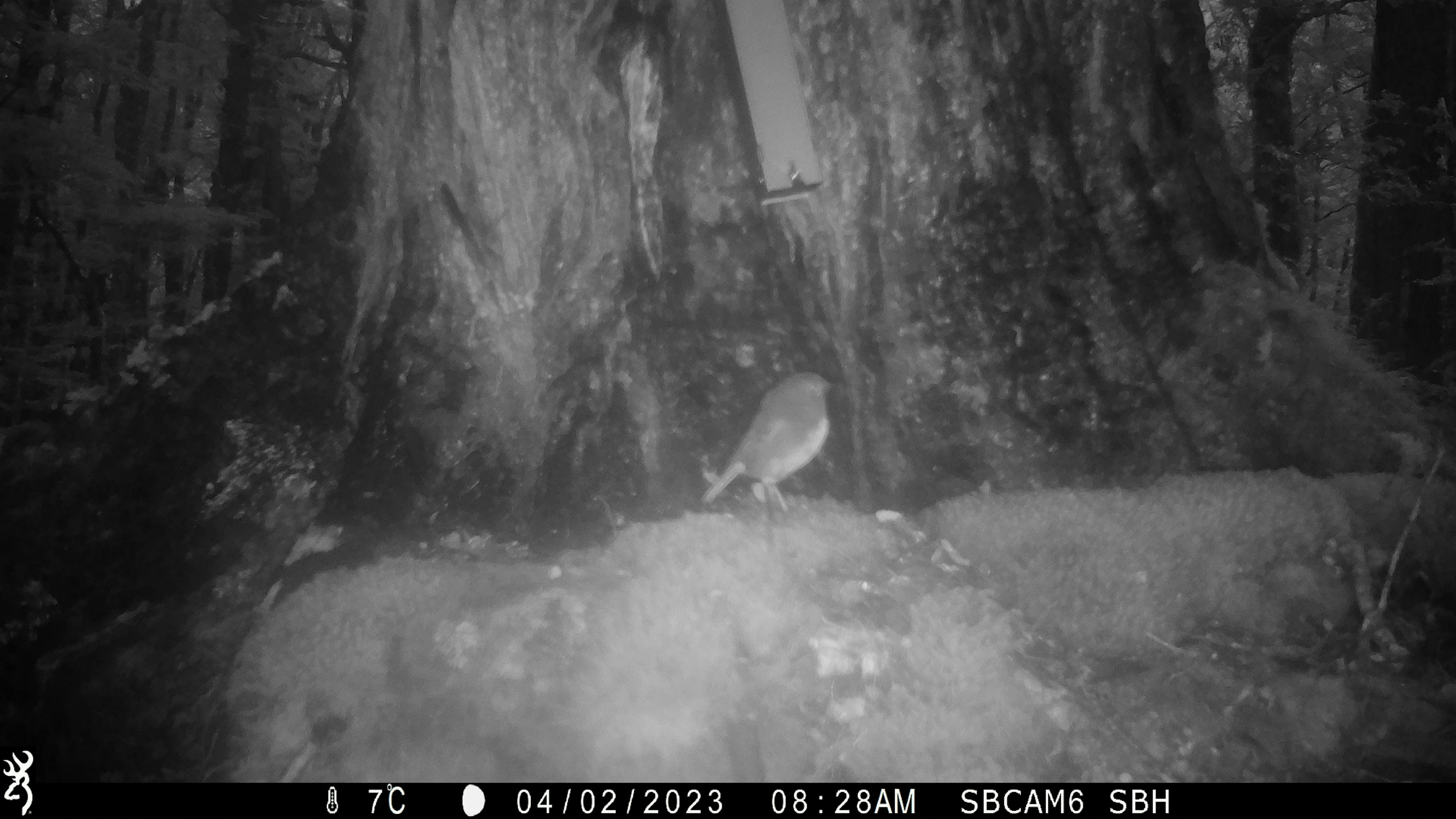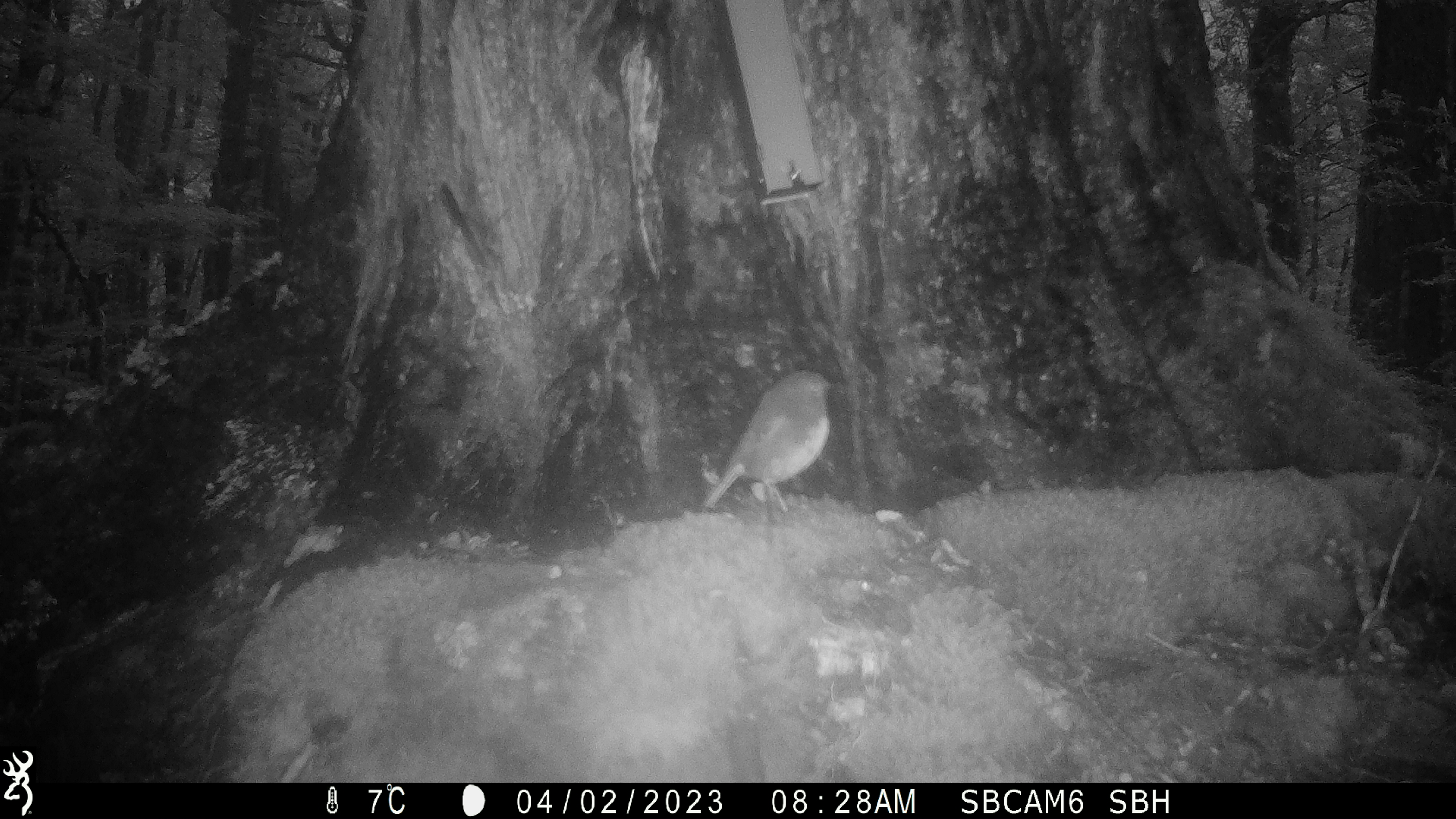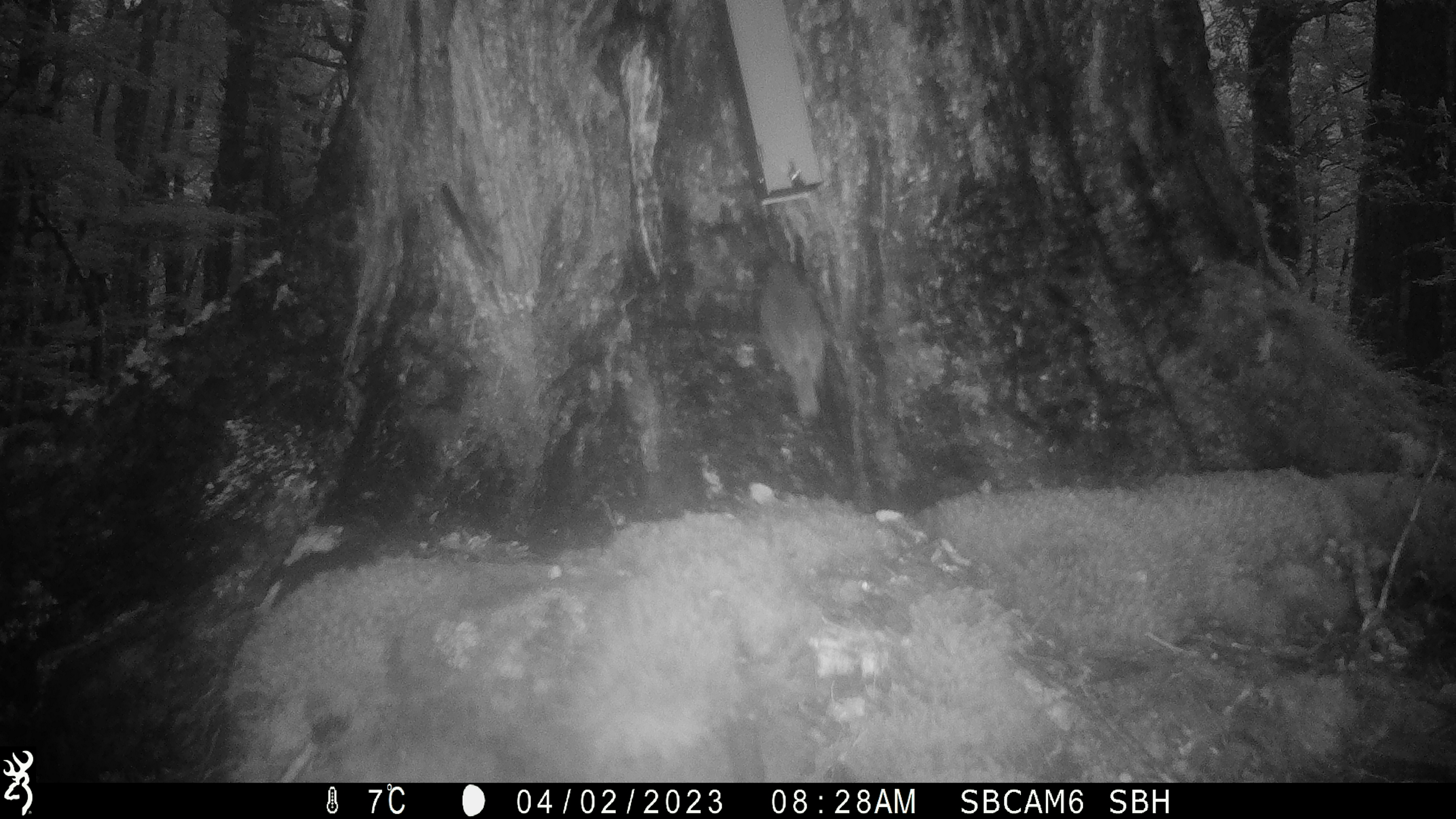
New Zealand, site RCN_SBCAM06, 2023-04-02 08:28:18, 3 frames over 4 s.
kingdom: Animalia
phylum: Chordata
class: Aves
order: Passeriformes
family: Petroicidae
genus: Petroica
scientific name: Petroica australis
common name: new zealand robin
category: robin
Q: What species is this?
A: Robin (new zealand robin) (Petroica australis).